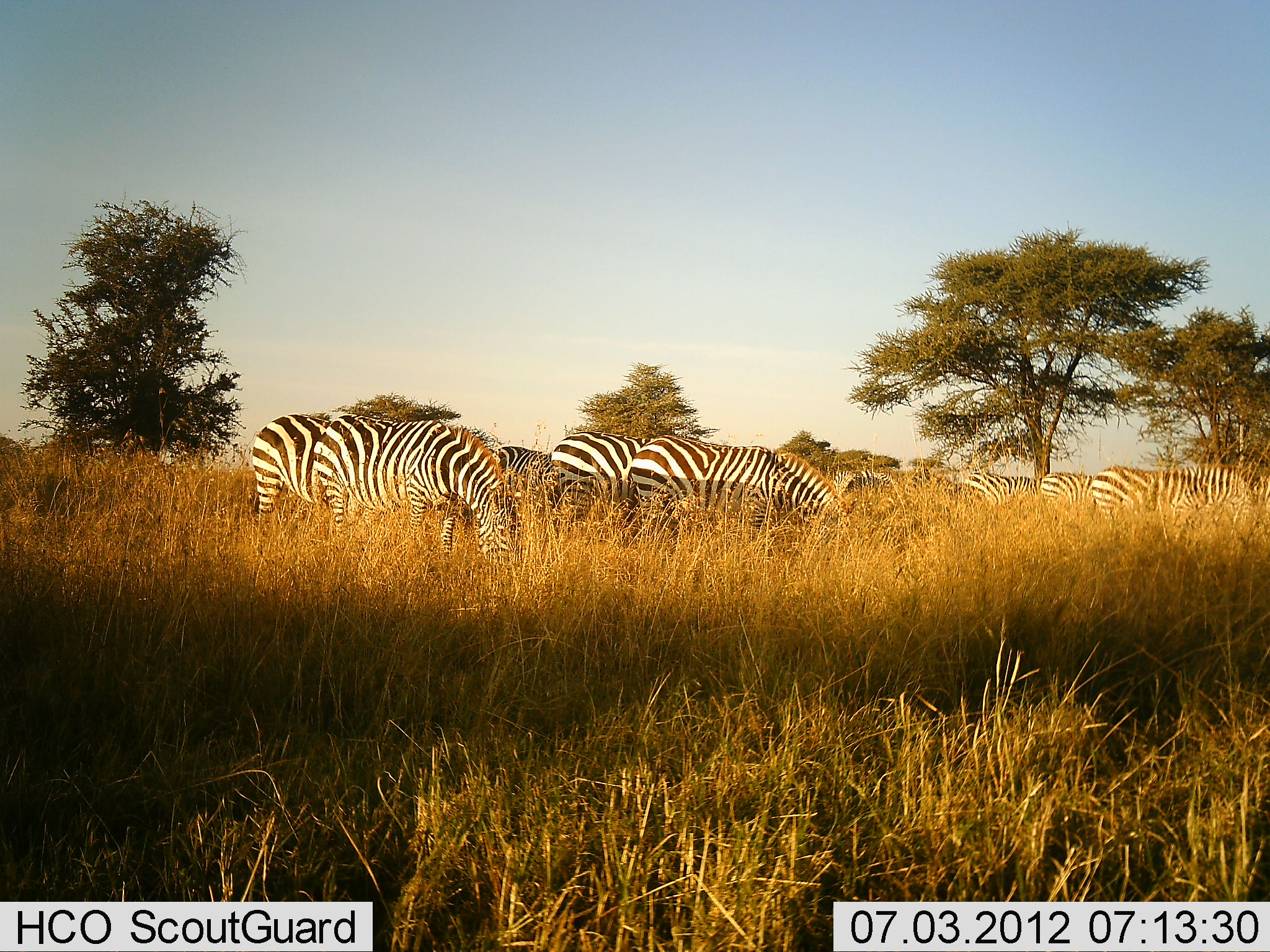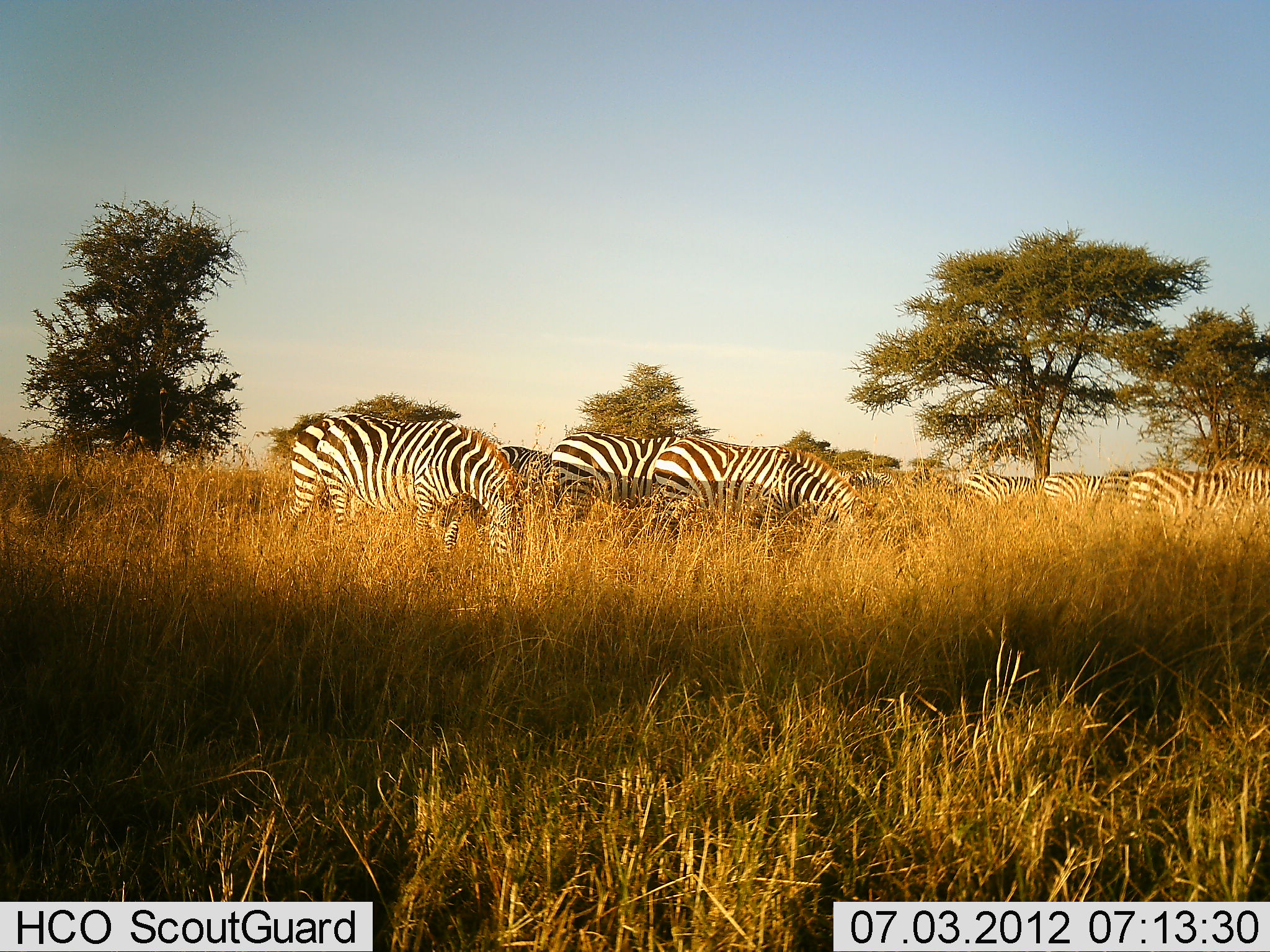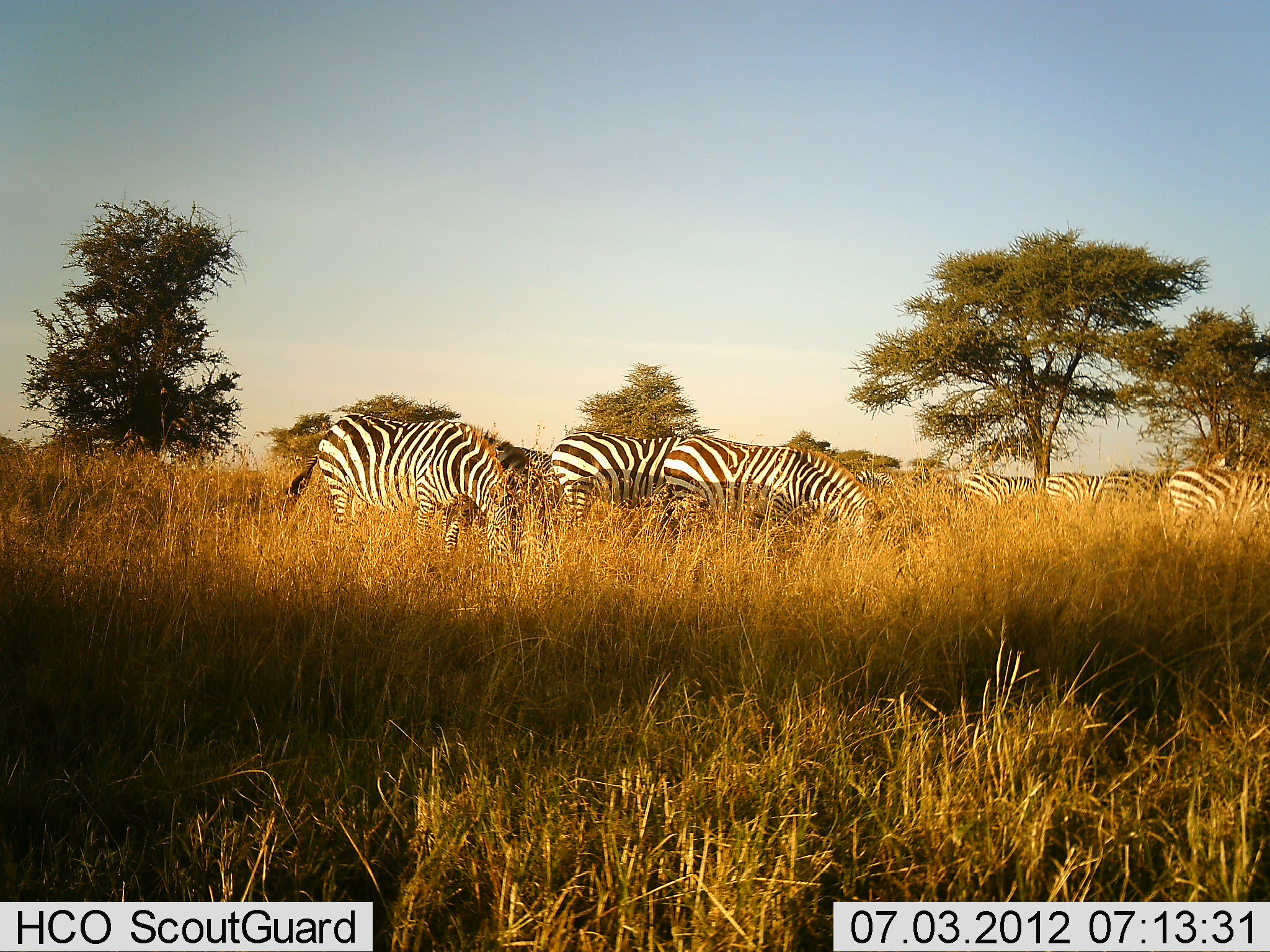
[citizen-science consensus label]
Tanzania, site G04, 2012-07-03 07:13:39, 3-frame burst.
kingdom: Animalia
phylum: Chordata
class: Mammalia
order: Perissodactyla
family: Equidae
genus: Equus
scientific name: Equus quagga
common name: plains zebra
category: zebra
Zebra (plains zebra) (Equus quagga), count 10. Behavior (volunteer vote fractions): standing 40%, resting 0%, moving 40%, interacting 0%. Young present (vote fraction): 10%. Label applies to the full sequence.